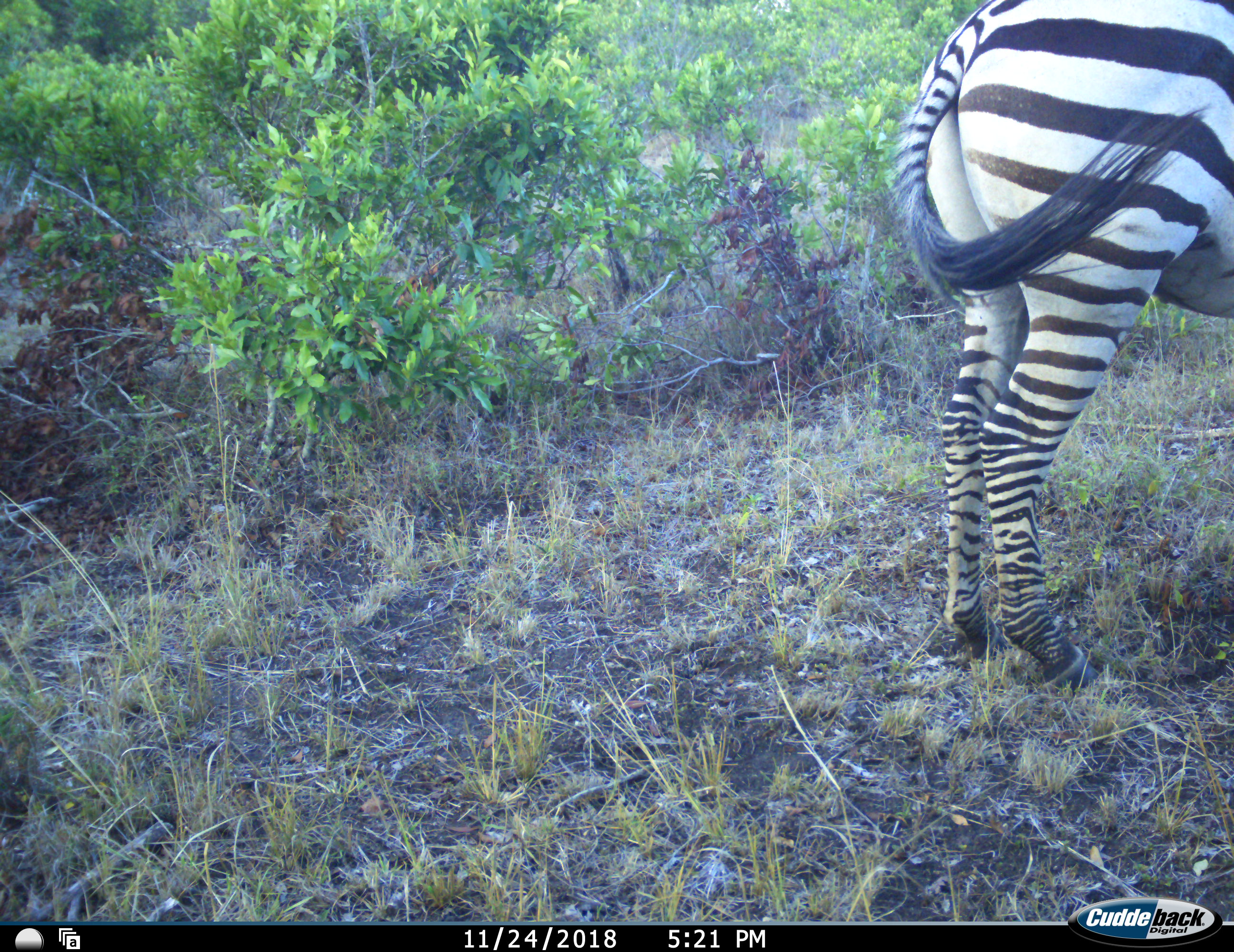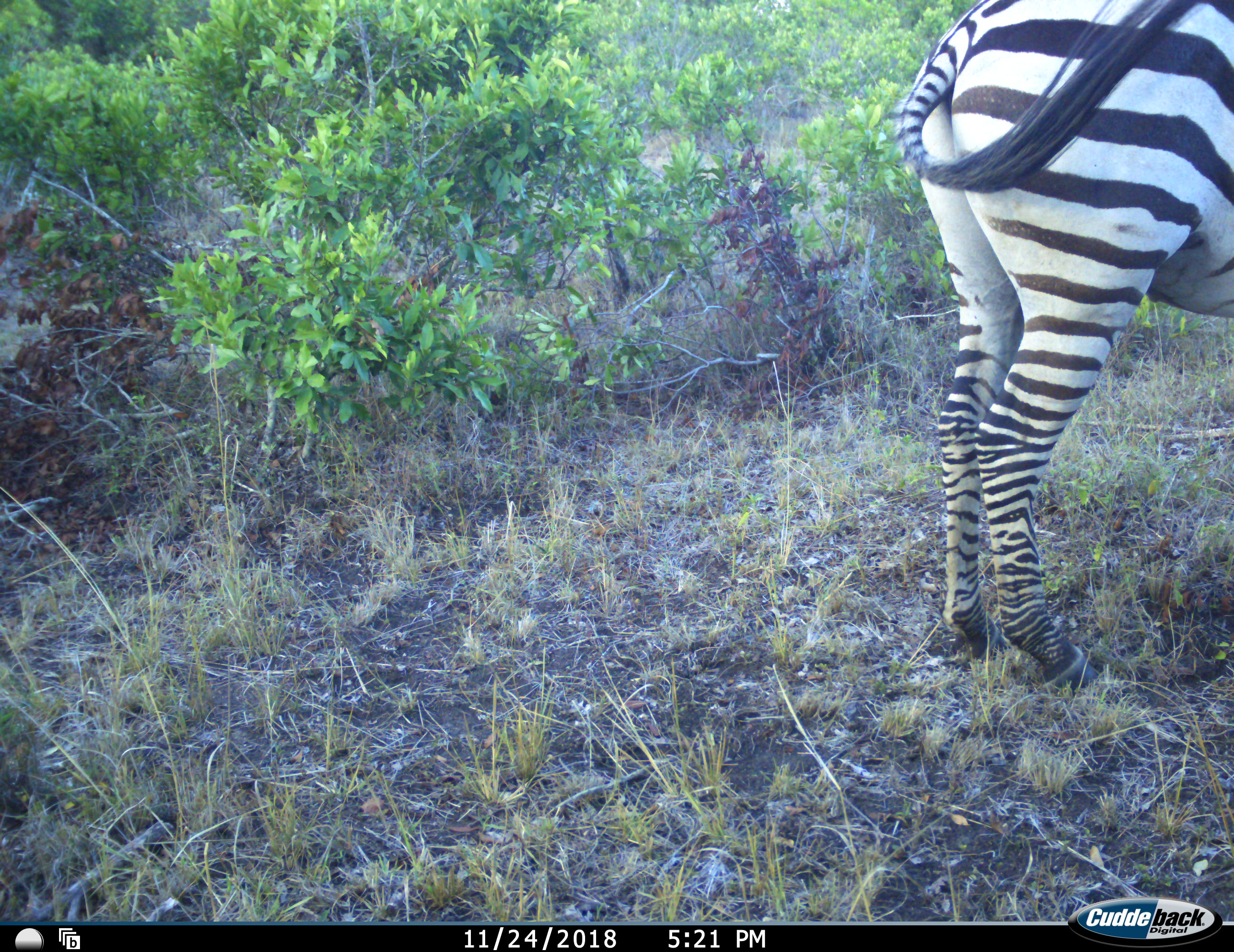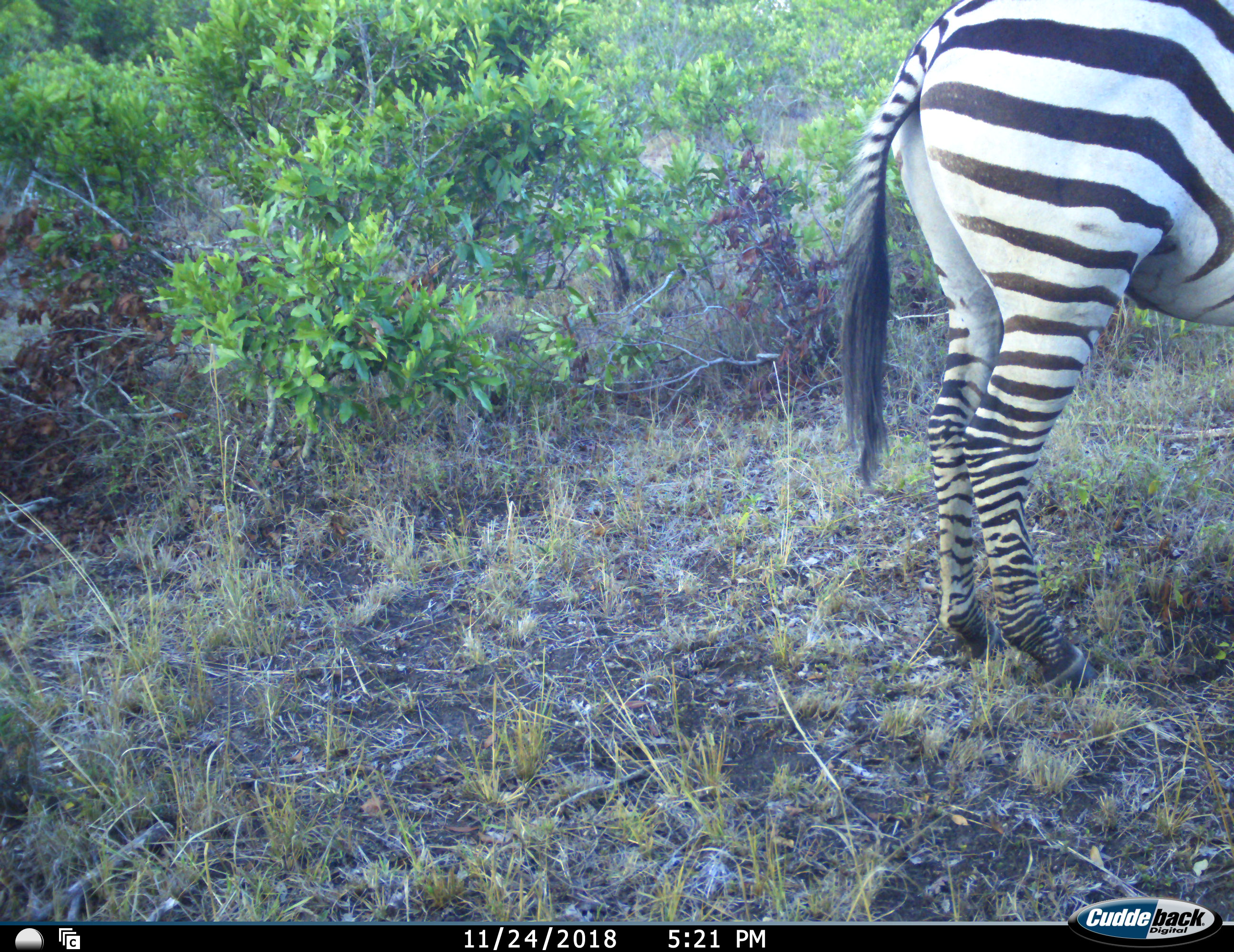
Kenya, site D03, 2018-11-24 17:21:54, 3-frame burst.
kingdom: Animalia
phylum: Chordata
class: Mammalia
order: Perissodactyla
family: Equidae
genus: Equus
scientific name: Equus quagga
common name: plains zebra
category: zebra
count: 1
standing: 80%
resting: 0%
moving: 20%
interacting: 0%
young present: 0%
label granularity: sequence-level